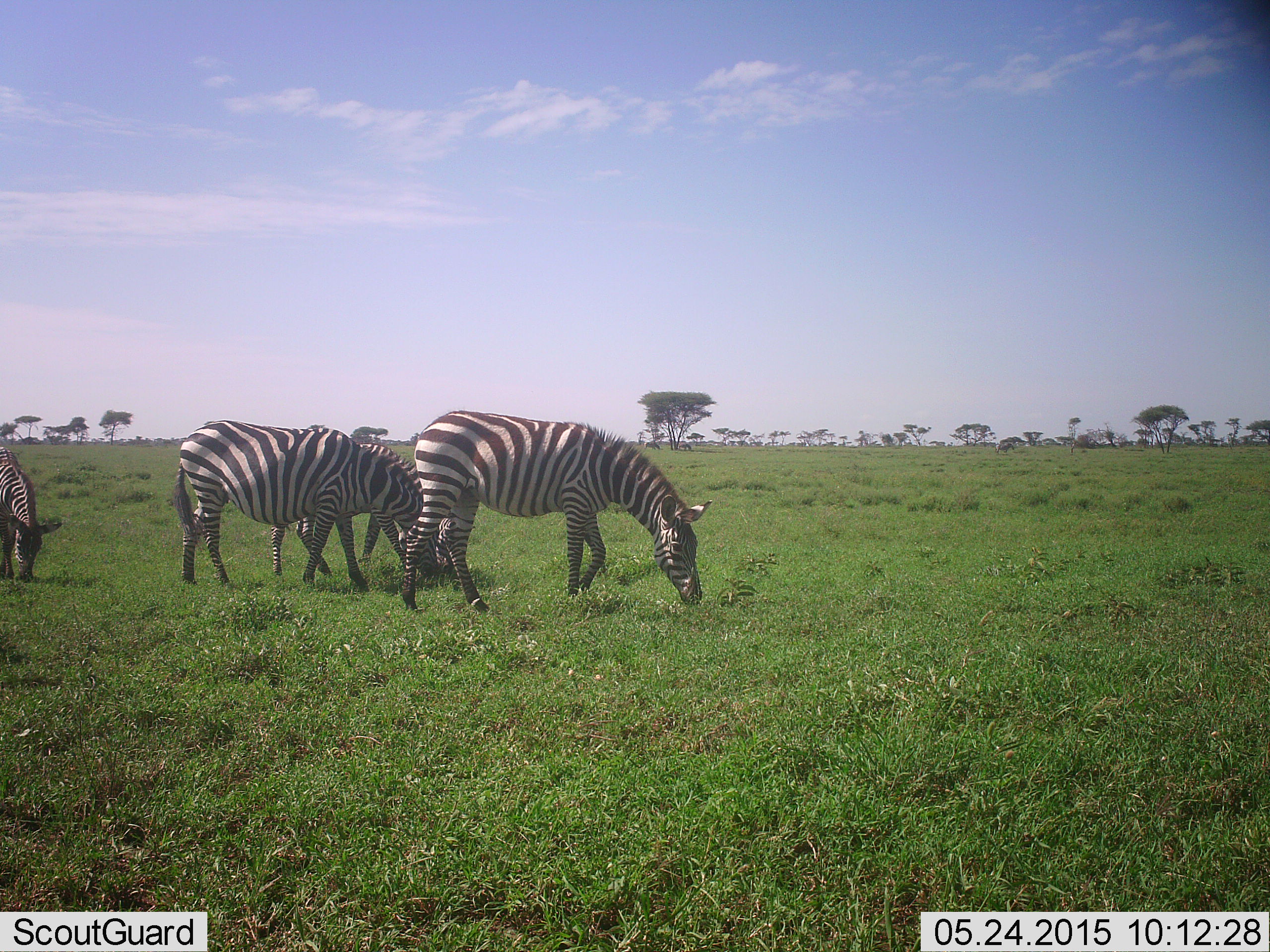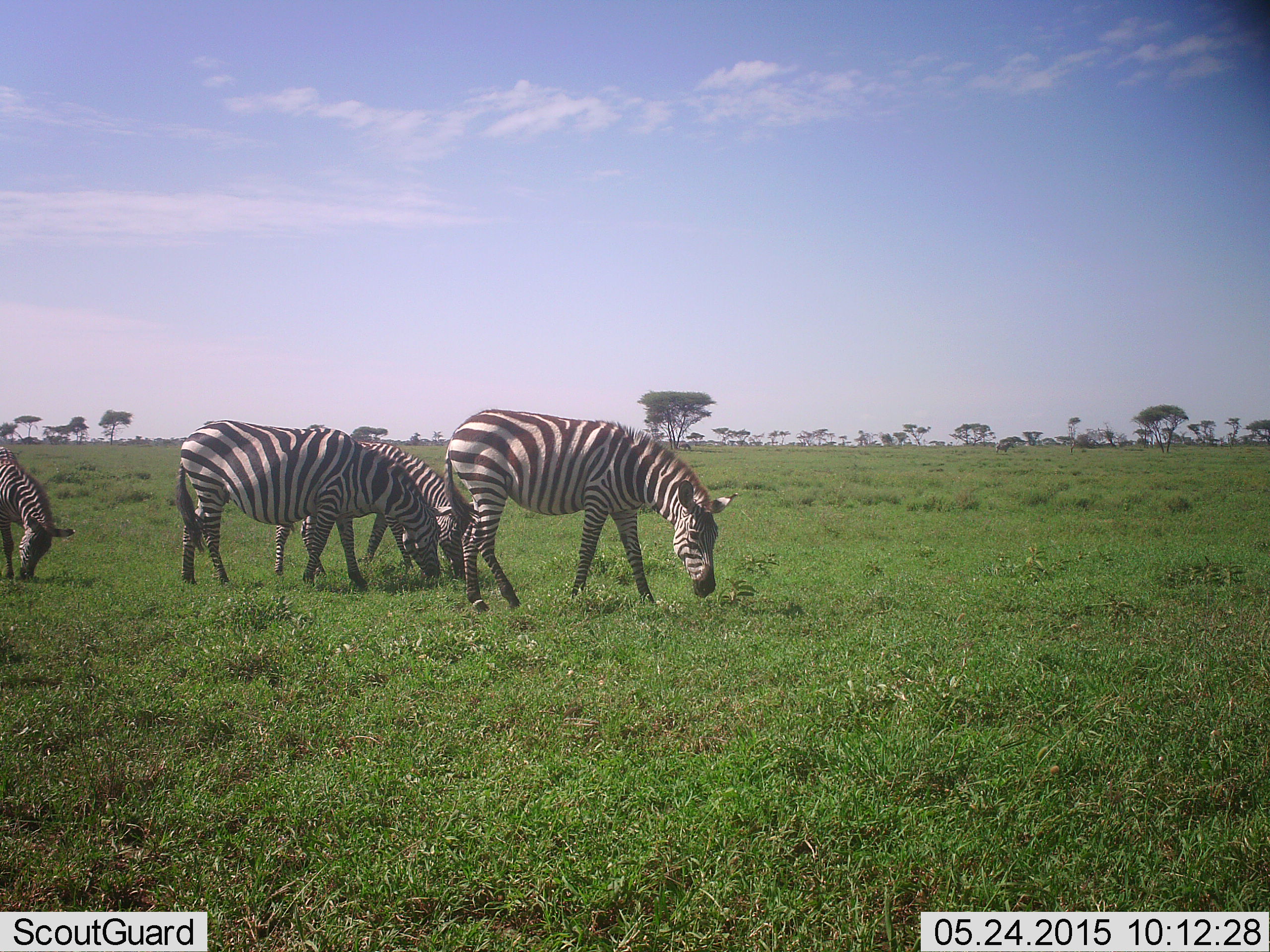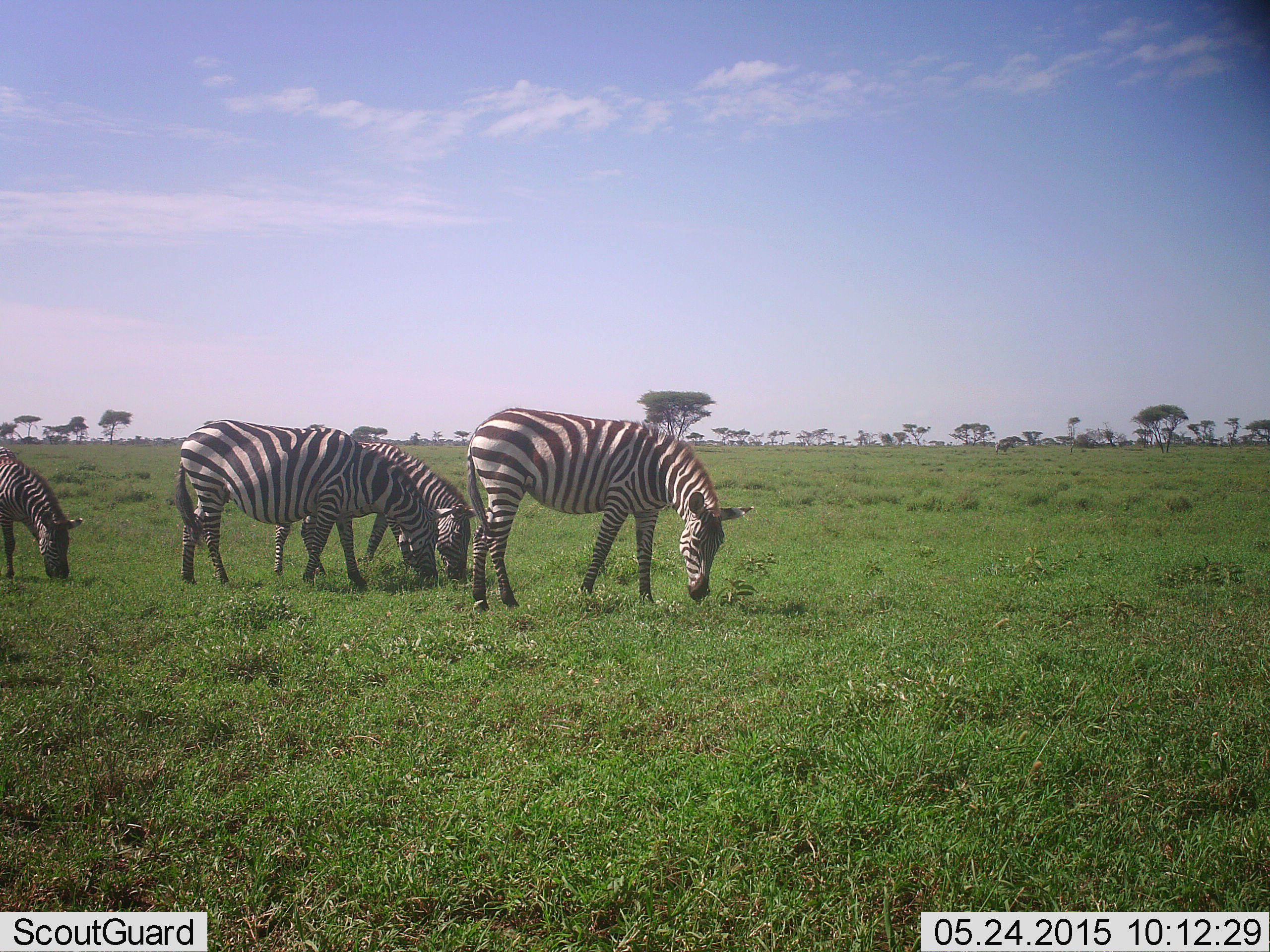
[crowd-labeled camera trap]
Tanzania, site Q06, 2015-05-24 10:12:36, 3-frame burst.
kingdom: Animalia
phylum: Chordata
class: Mammalia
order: Perissodactyla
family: Equidae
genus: Equus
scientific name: Equus quagga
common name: plains zebra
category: zebra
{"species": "zebra (plains zebra) (Equus quagga)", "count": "4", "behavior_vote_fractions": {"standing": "20%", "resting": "0%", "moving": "20%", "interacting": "0%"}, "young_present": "10%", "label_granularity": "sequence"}